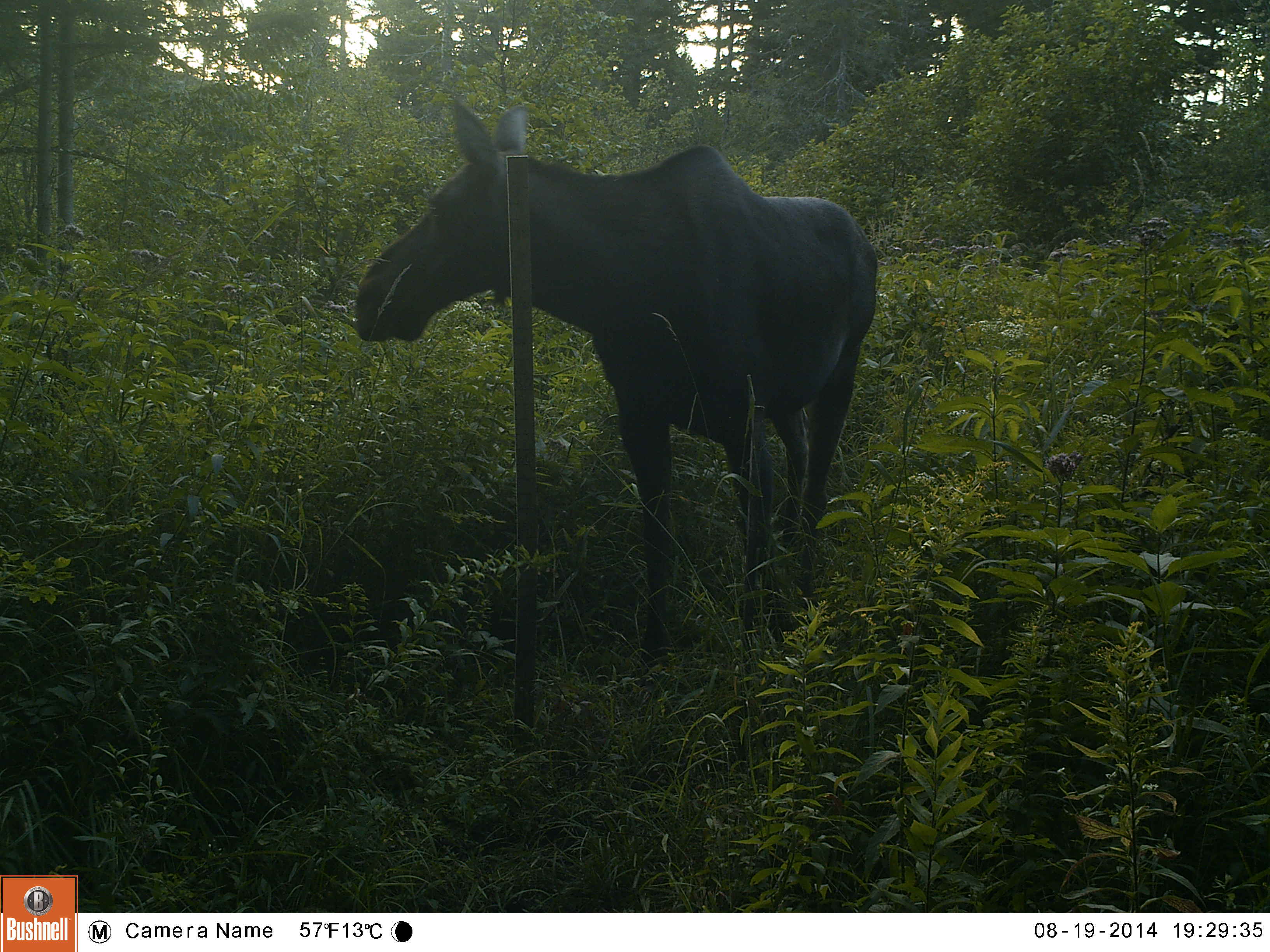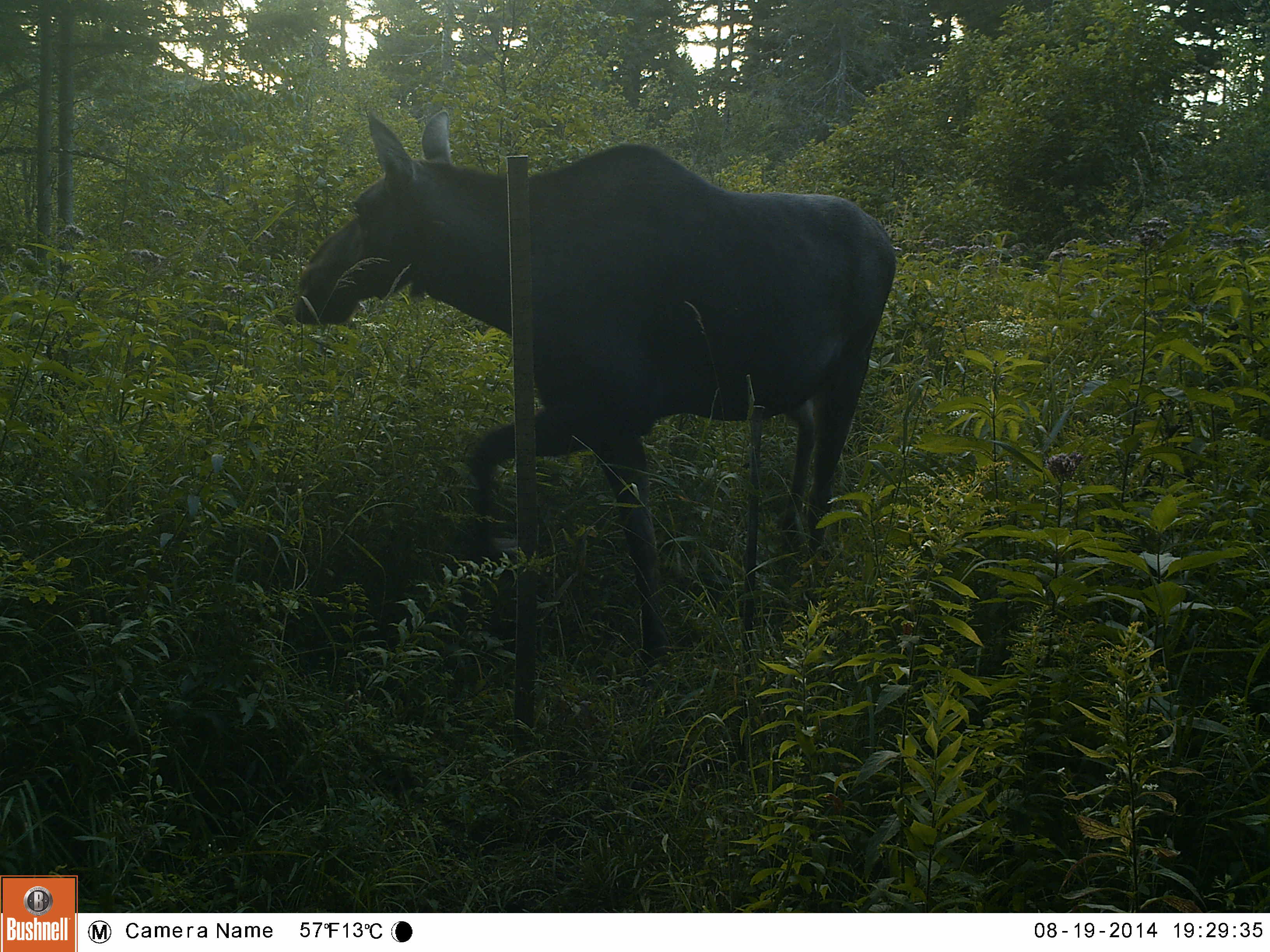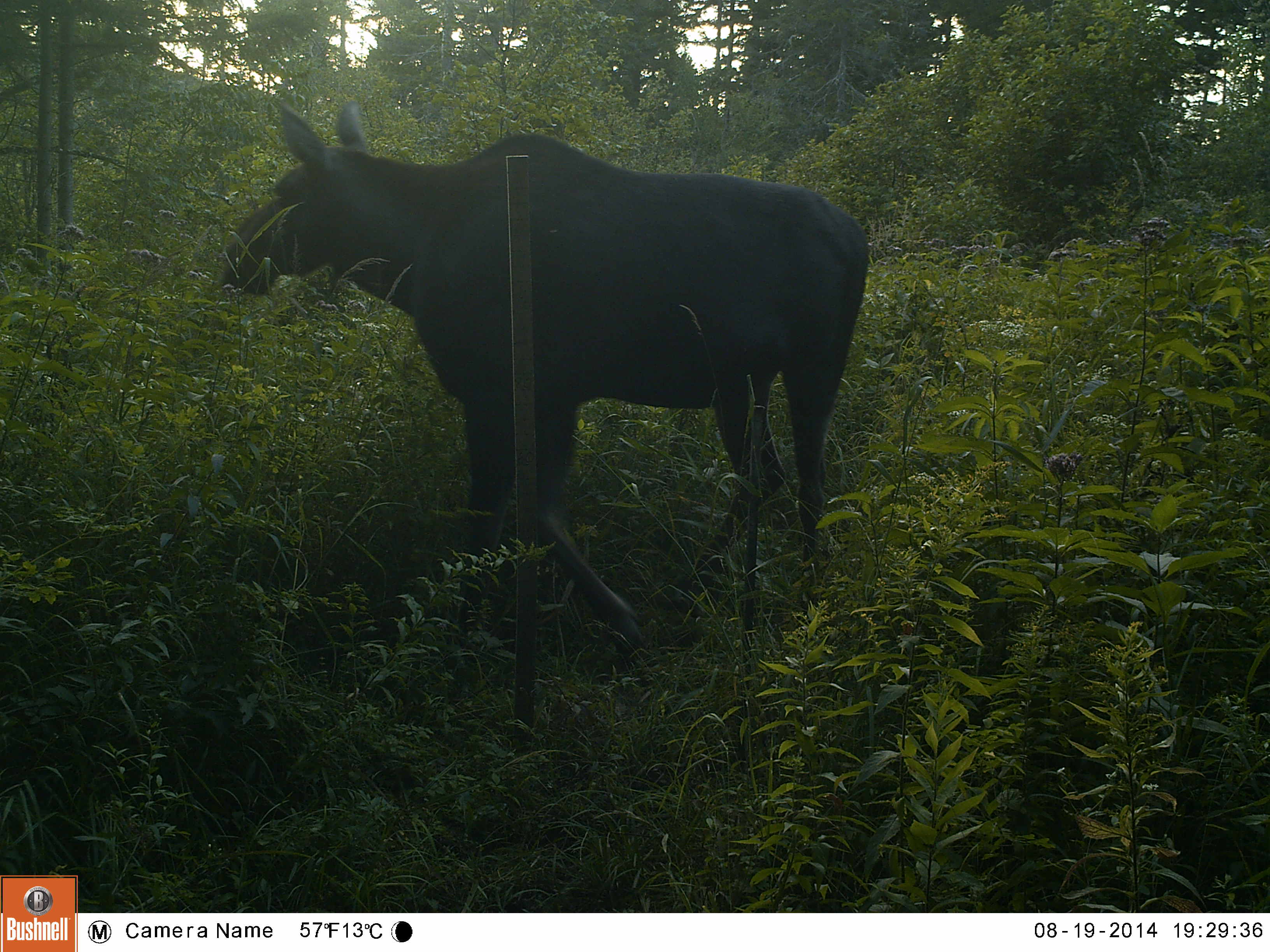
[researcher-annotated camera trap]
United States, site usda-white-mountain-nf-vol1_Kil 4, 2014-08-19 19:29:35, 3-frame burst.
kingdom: Animalia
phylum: Chordata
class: Mammalia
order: Artiodactyla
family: Cervidae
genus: Alces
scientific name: Alces alces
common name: moose